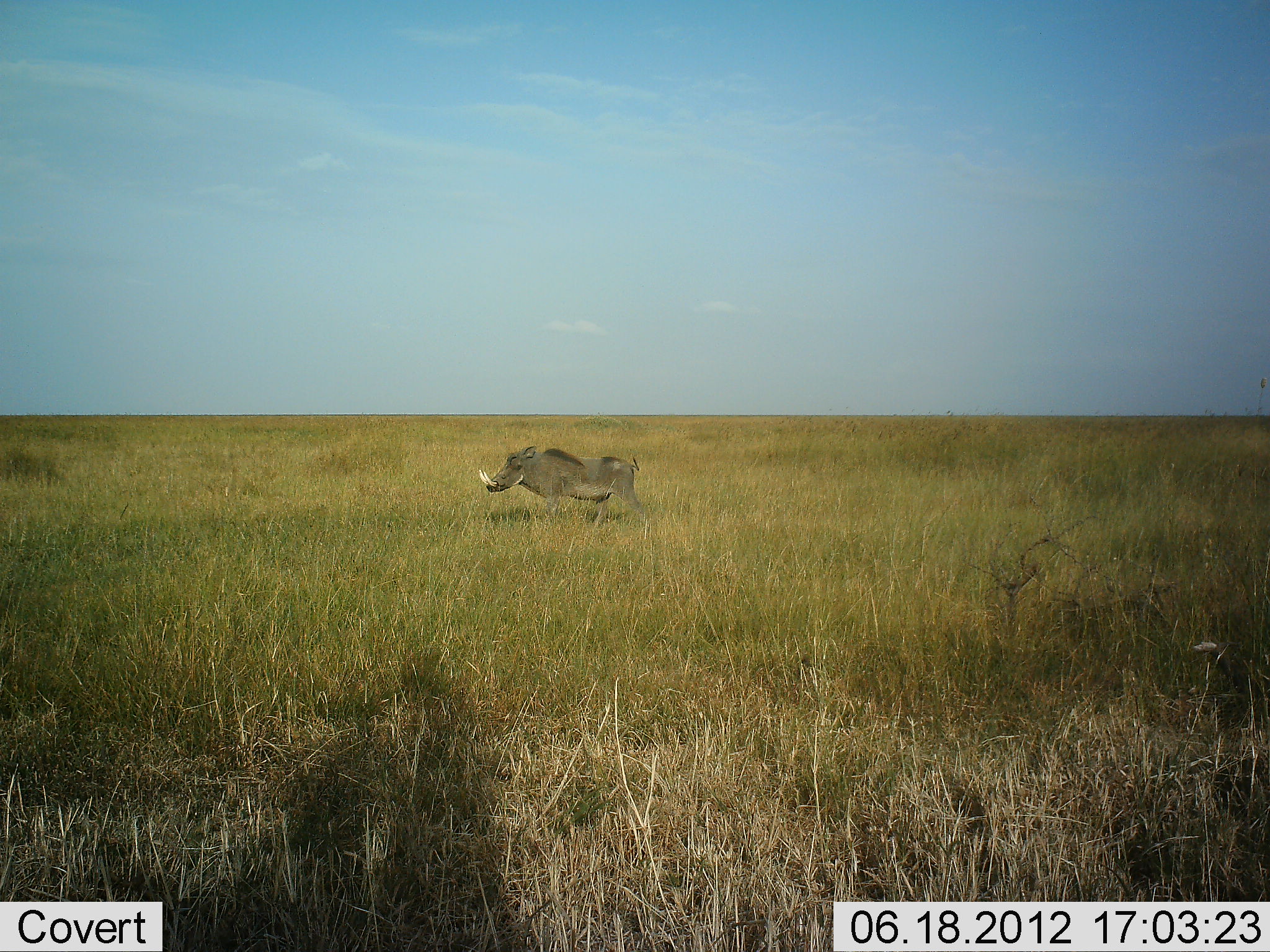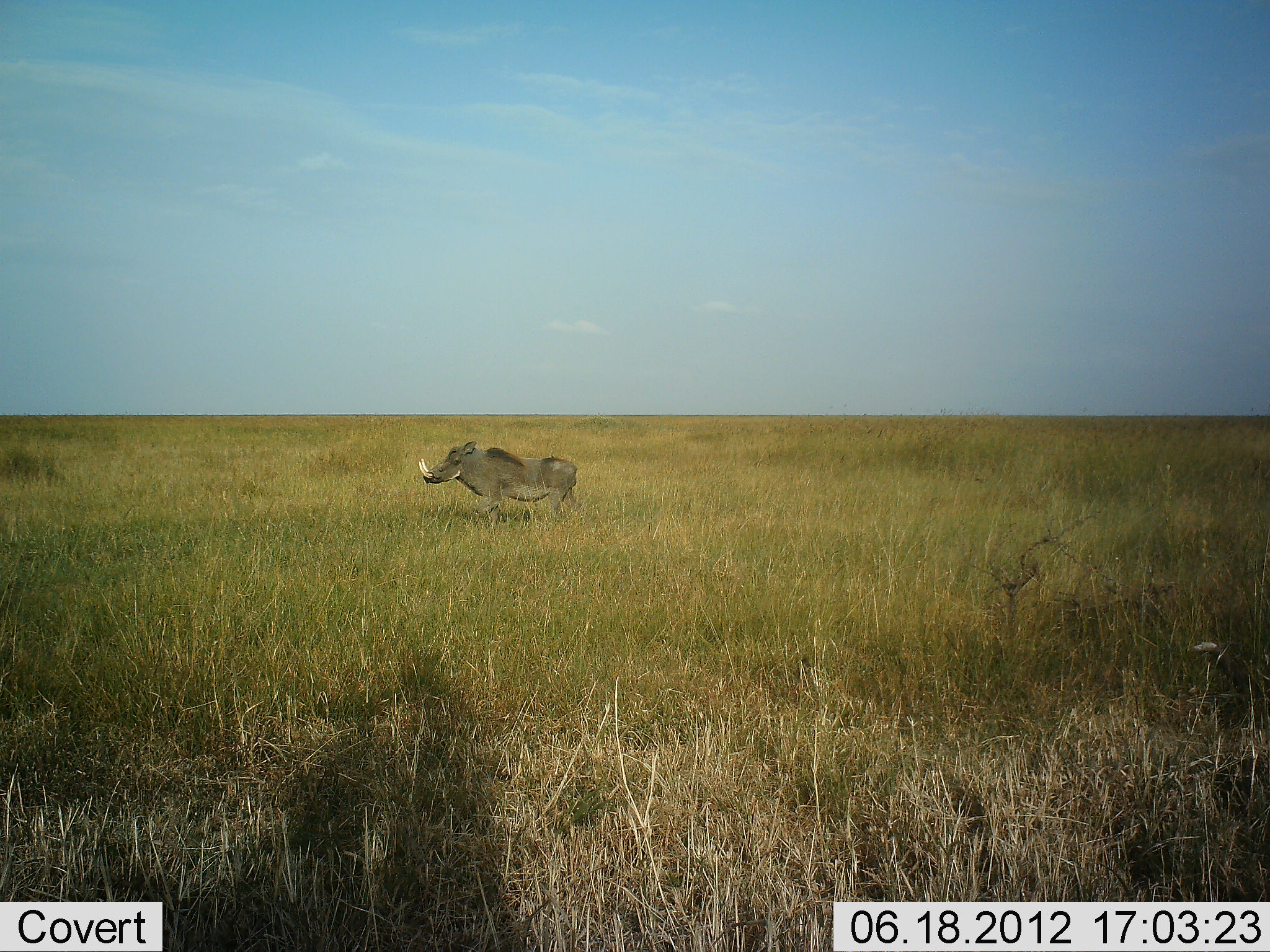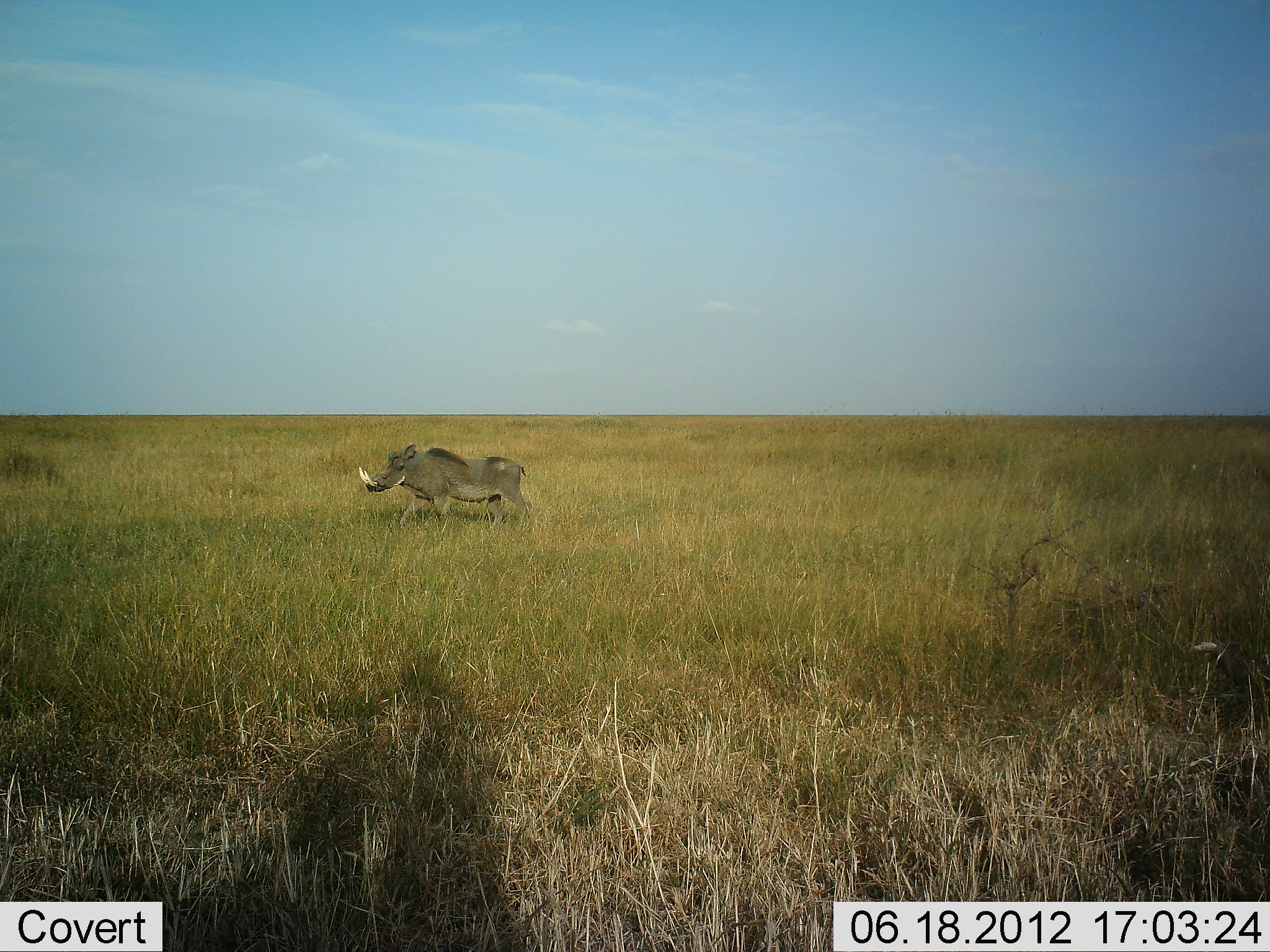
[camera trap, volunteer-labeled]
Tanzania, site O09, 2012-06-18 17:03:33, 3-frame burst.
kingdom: Animalia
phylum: Chordata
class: Mammalia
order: Artiodactyla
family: Suidae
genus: Phacochoerus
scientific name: Phacochoerus africanus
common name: warthog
Warthog (Phacochoerus africanus), count 1. Behavior (volunteer vote fractions): standing 20%, resting 0%, moving 80%, interacting 0%. Young present (vote fraction): 0%. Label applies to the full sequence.